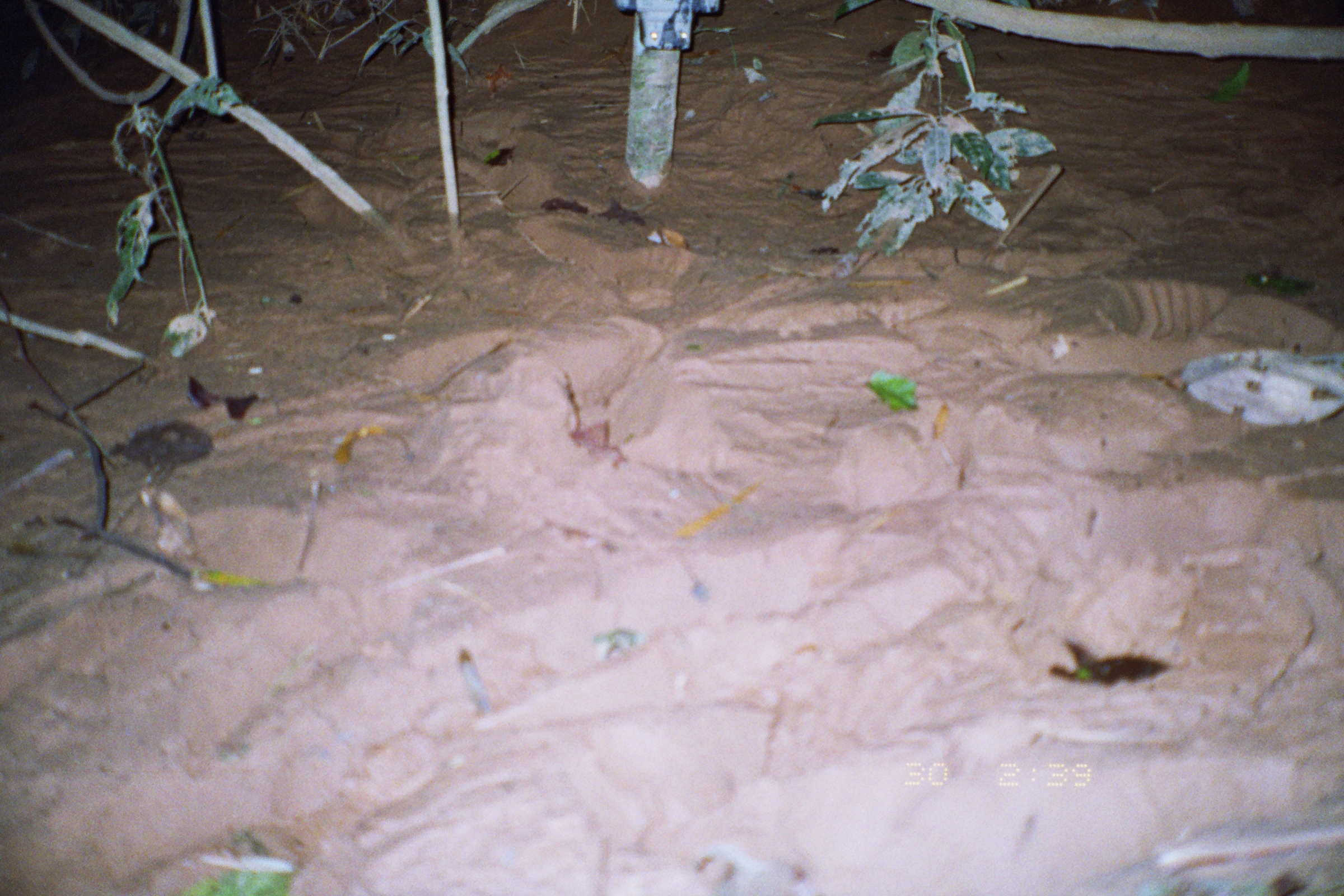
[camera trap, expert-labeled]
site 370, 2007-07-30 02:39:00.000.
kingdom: Animalia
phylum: Chordata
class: Mammalia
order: Perissodactyla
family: Tapiridae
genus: Tapirus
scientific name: Tapirus terrestris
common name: south american tapir